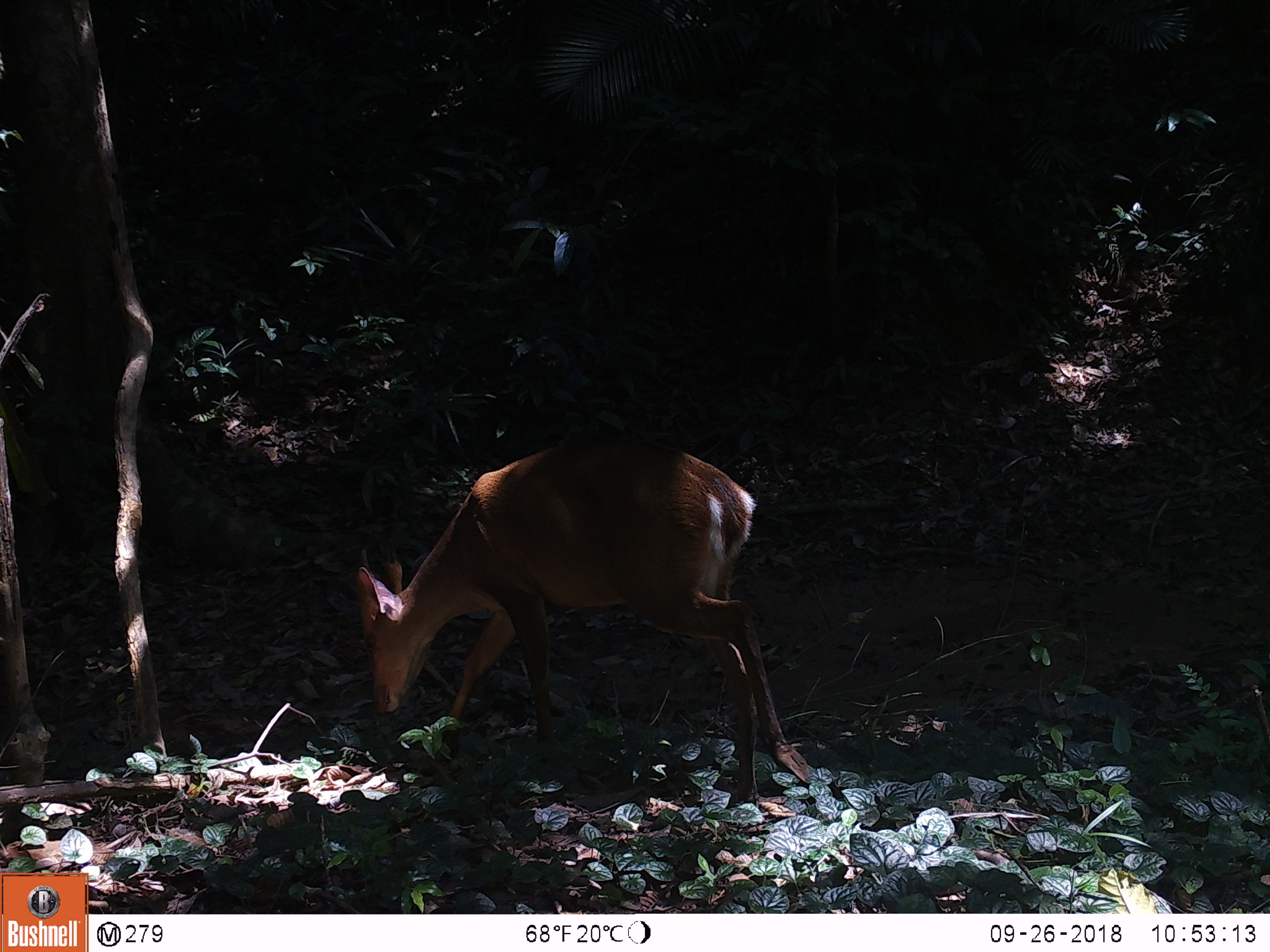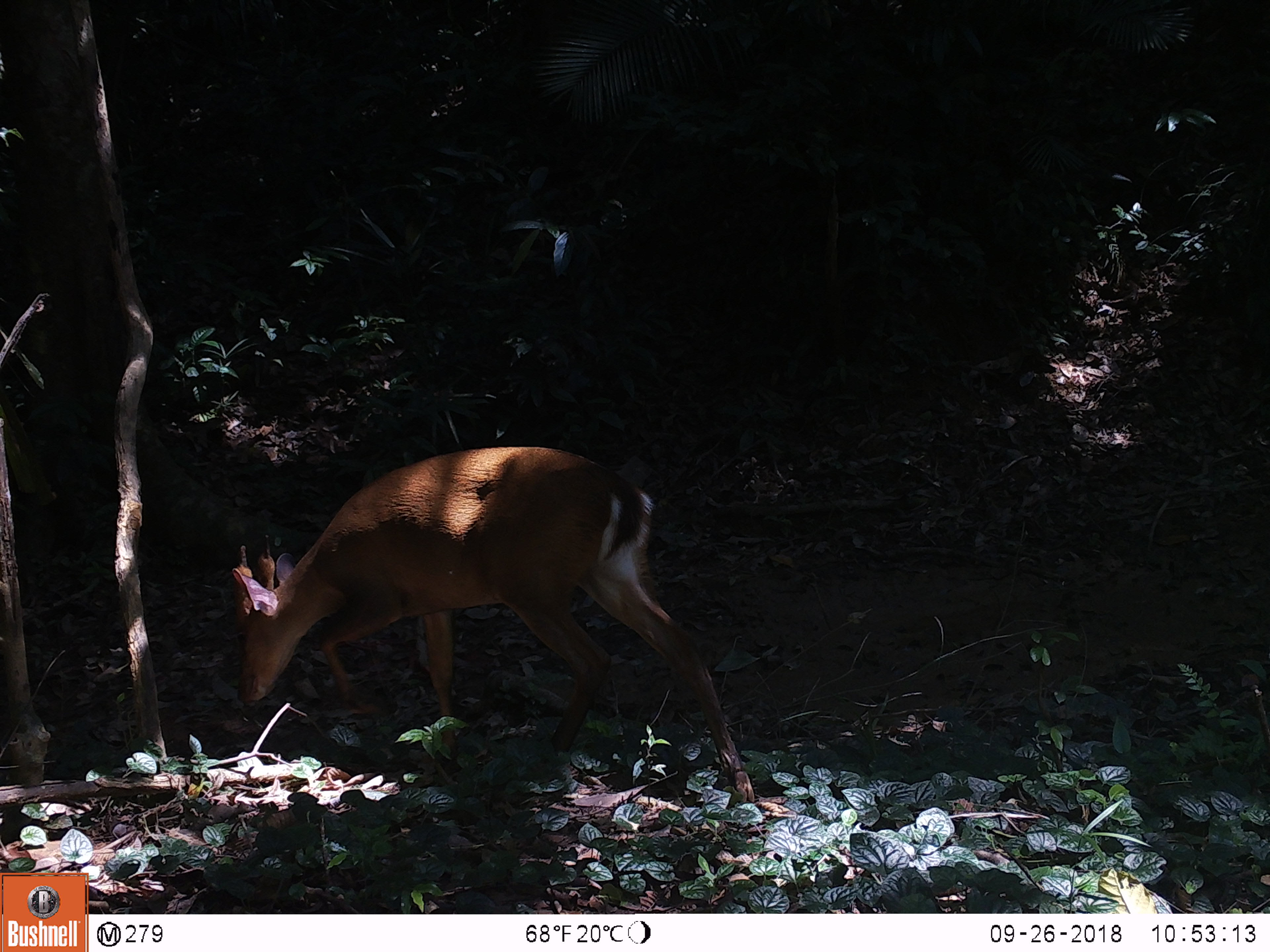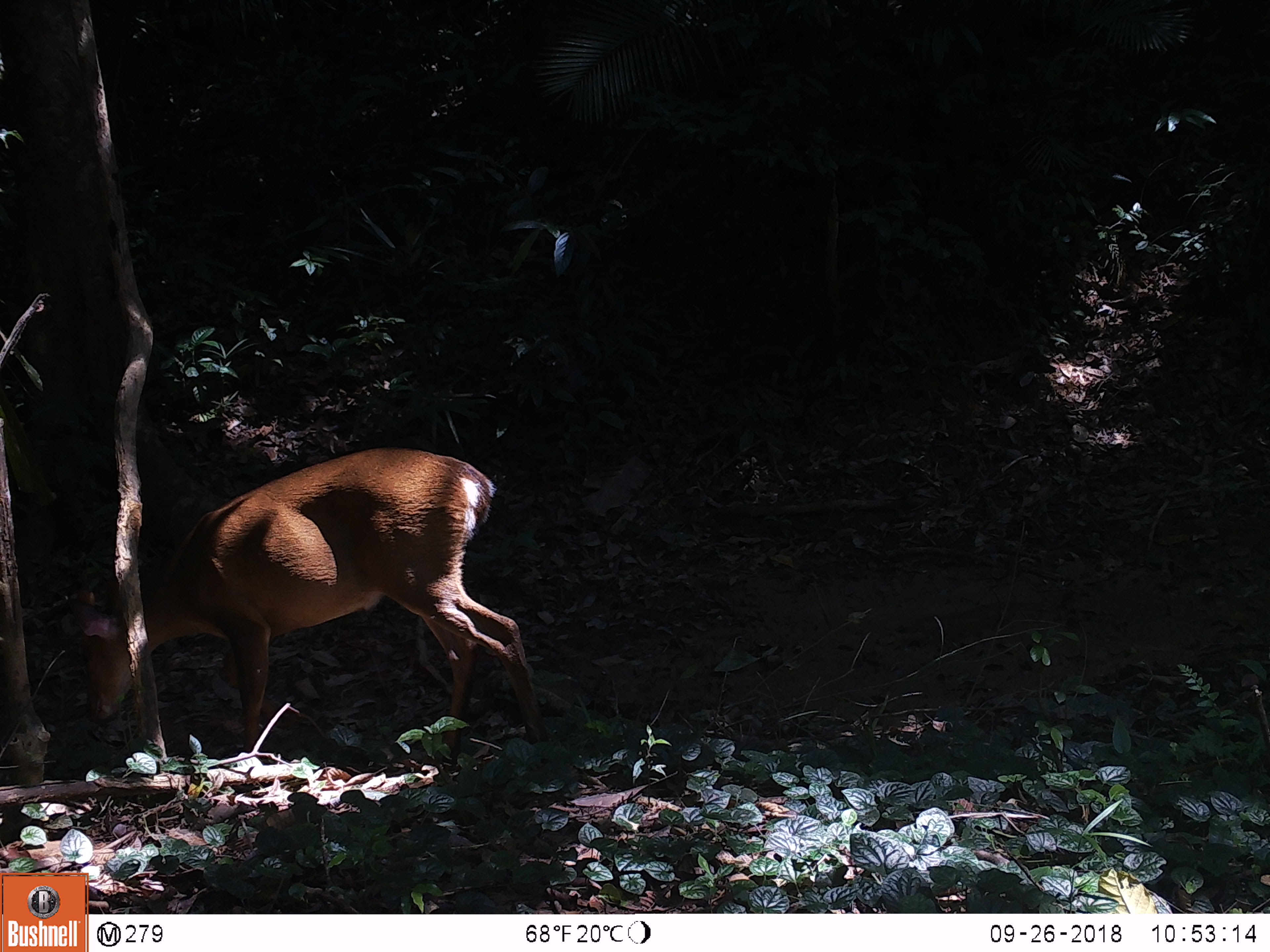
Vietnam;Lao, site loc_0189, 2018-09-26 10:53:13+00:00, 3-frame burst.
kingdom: Animalia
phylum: Chordata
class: Mammalia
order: Artiodactyla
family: Cervidae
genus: Muntiacus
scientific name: Muntiacus vuquangensis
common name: large-antlered muntjac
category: large antlered muntjac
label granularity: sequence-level